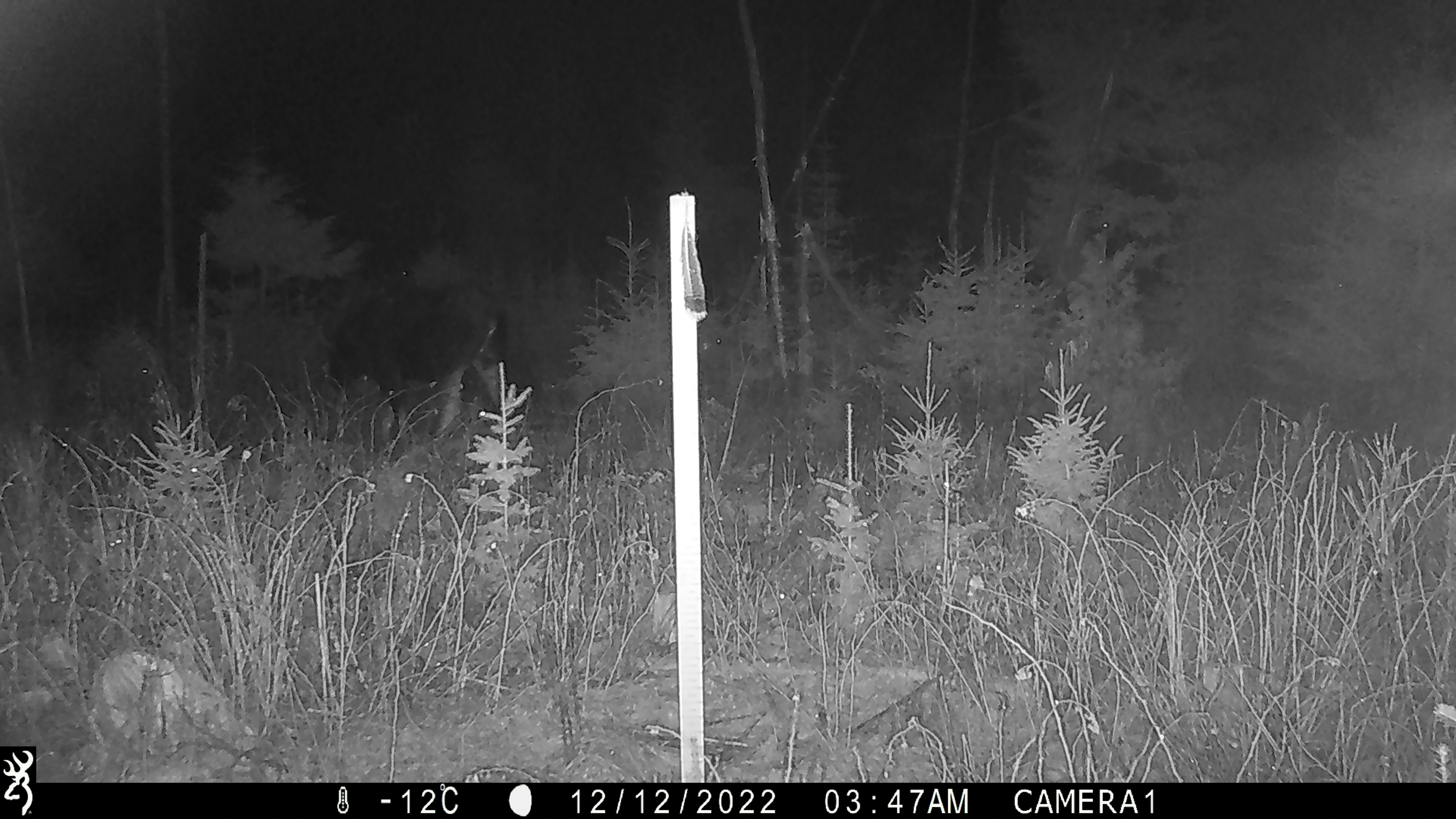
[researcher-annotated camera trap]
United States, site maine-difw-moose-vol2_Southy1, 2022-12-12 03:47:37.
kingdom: Animalia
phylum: Chordata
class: Mammalia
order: Artiodactyla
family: Cervidae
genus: Alces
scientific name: Alces alces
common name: moose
Moose (Alces alces).